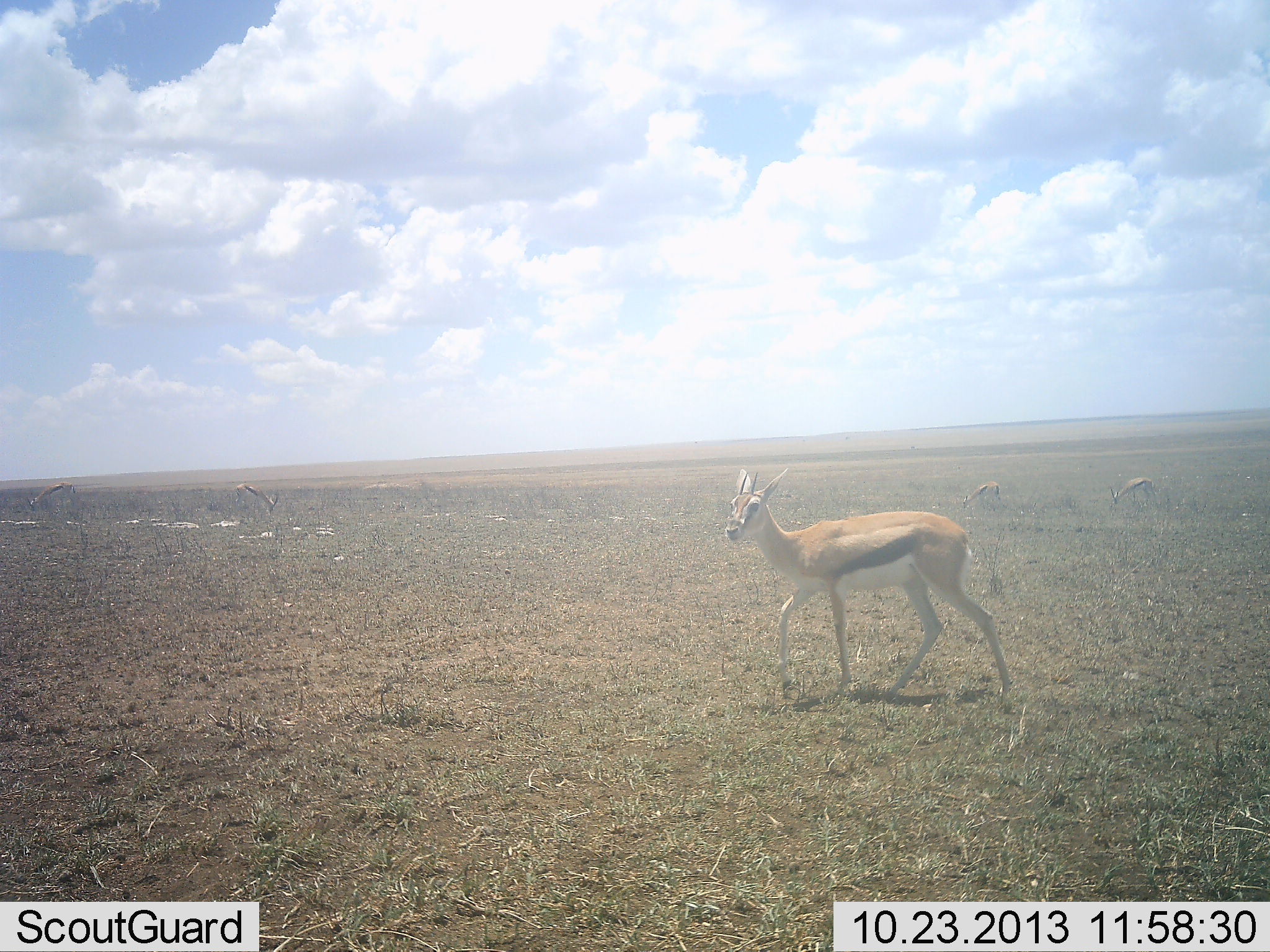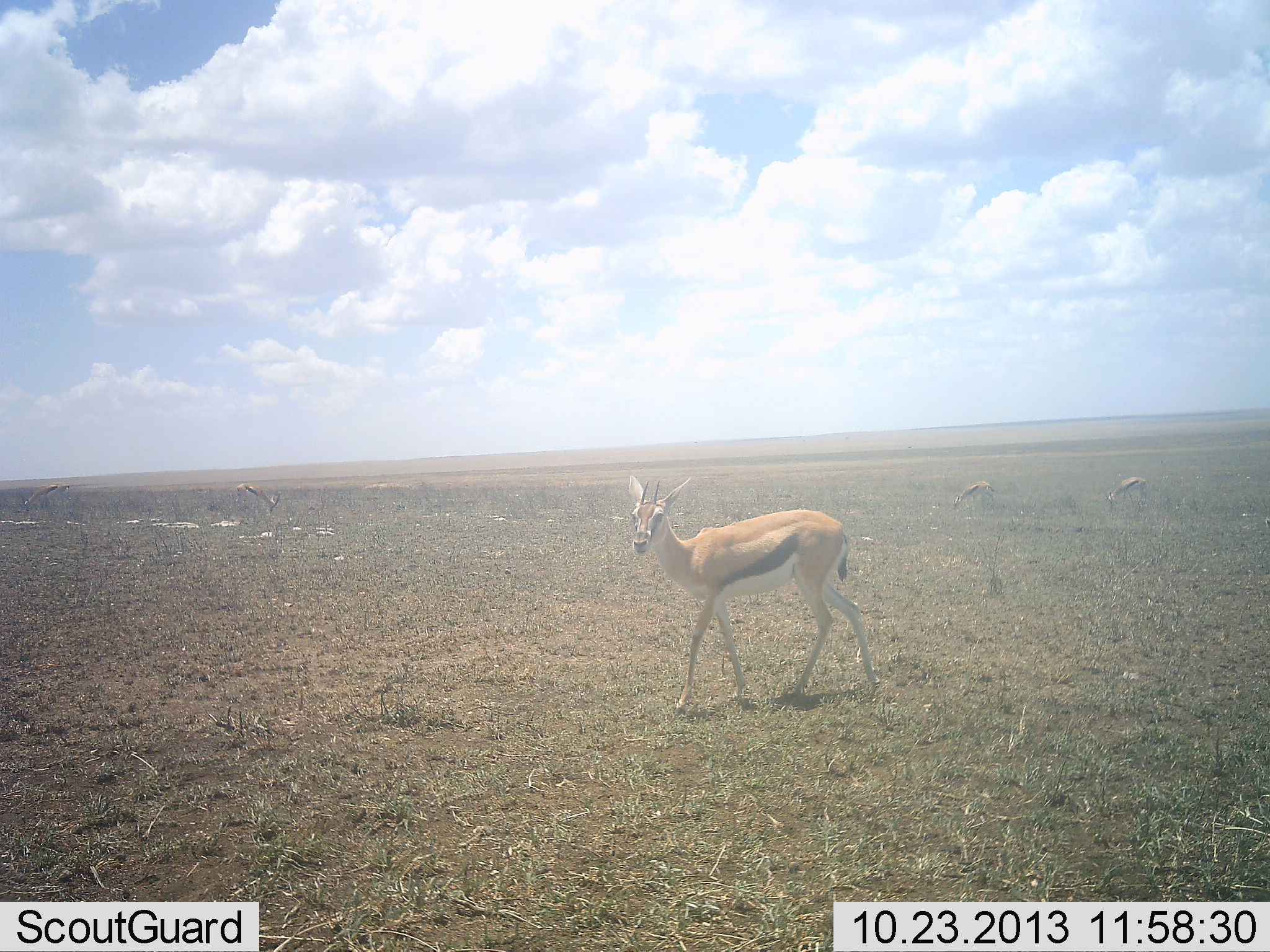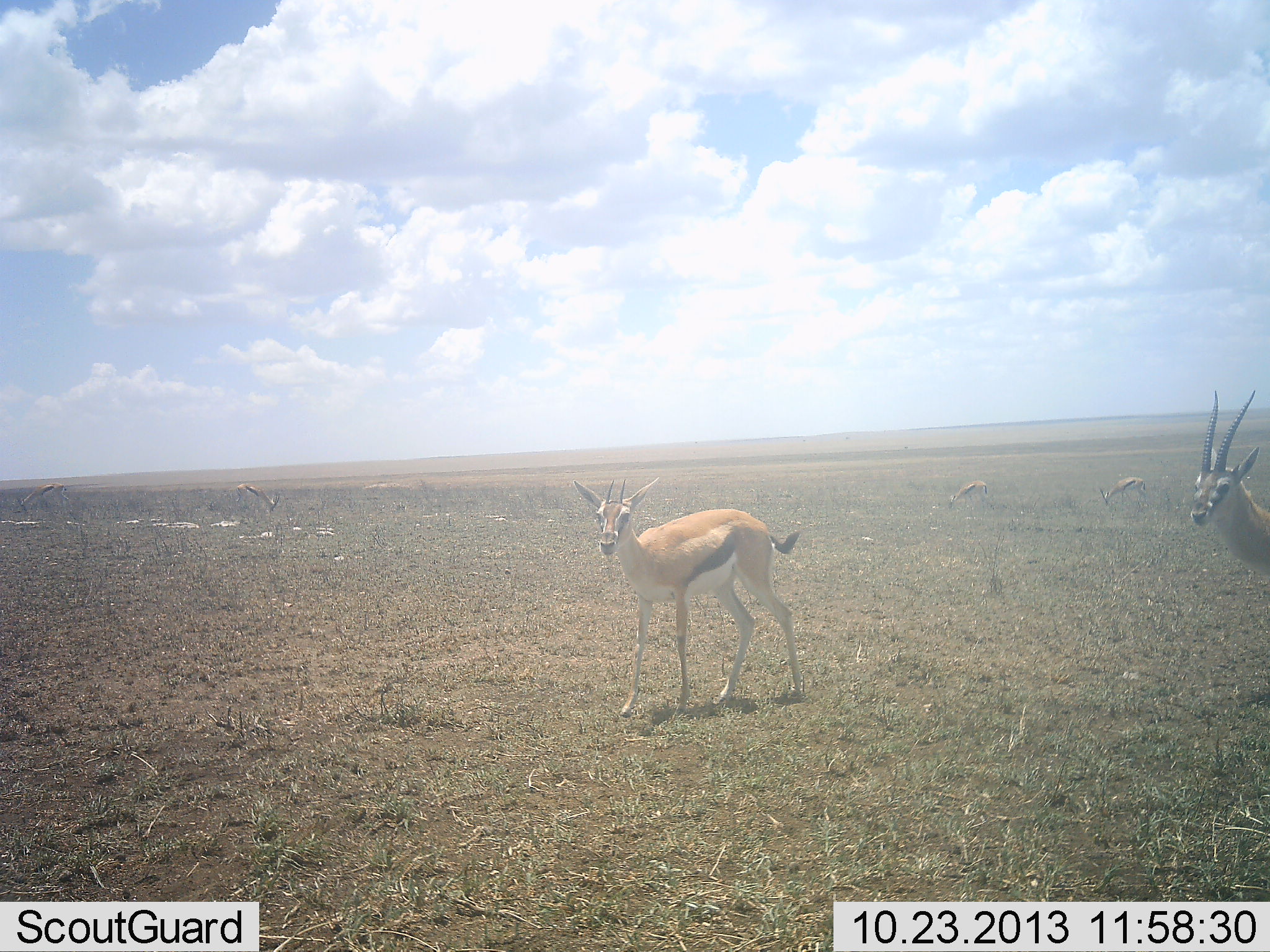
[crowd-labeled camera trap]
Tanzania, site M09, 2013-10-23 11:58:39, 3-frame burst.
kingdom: Animalia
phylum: Chordata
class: Mammalia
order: Artiodactyla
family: Bovidae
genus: Eudorcas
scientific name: Eudorcas thomsonii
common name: thomson's gazelle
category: gazellethomsons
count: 6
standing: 60%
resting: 0%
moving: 80%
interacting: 0%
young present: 0%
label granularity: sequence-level